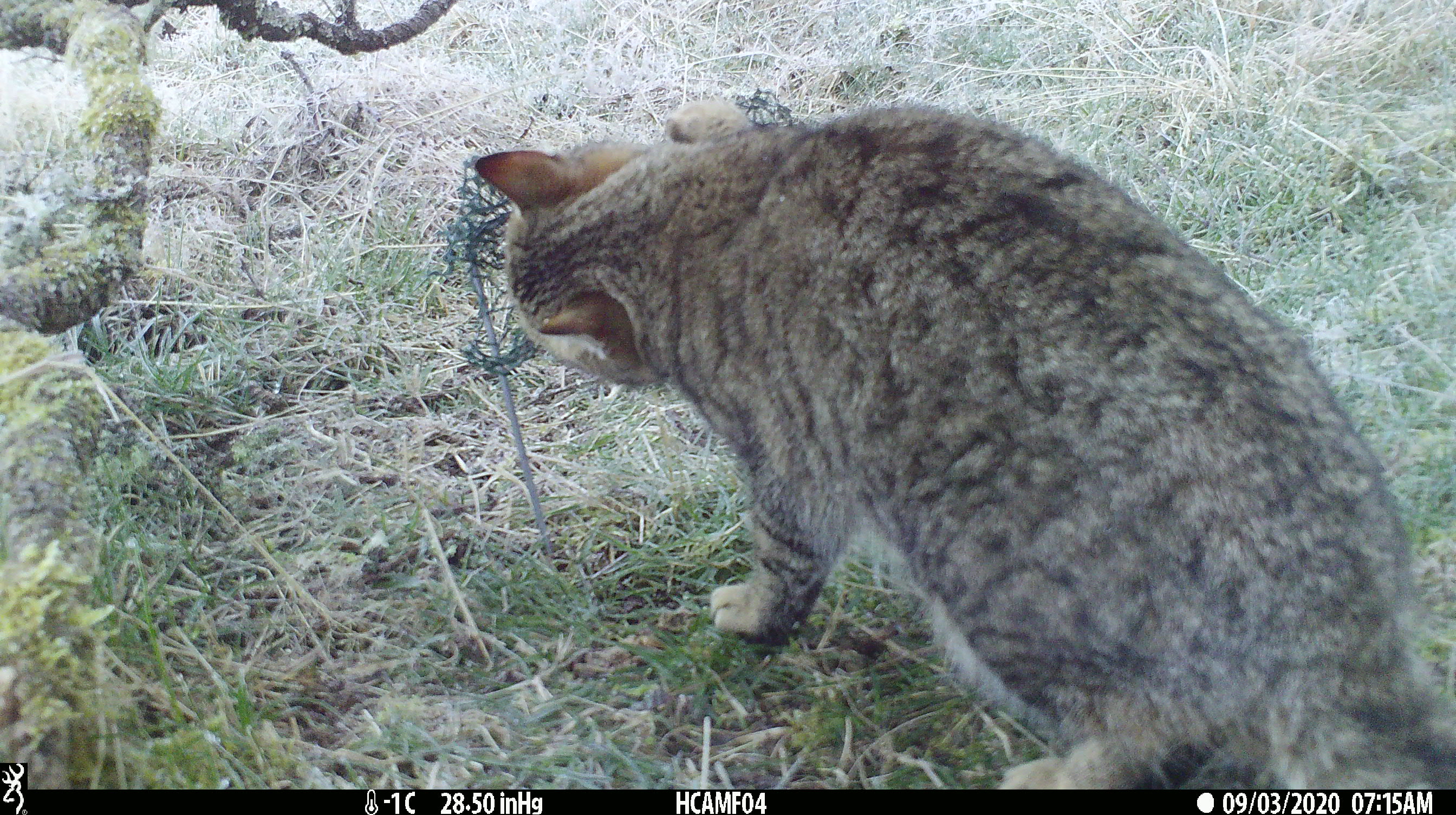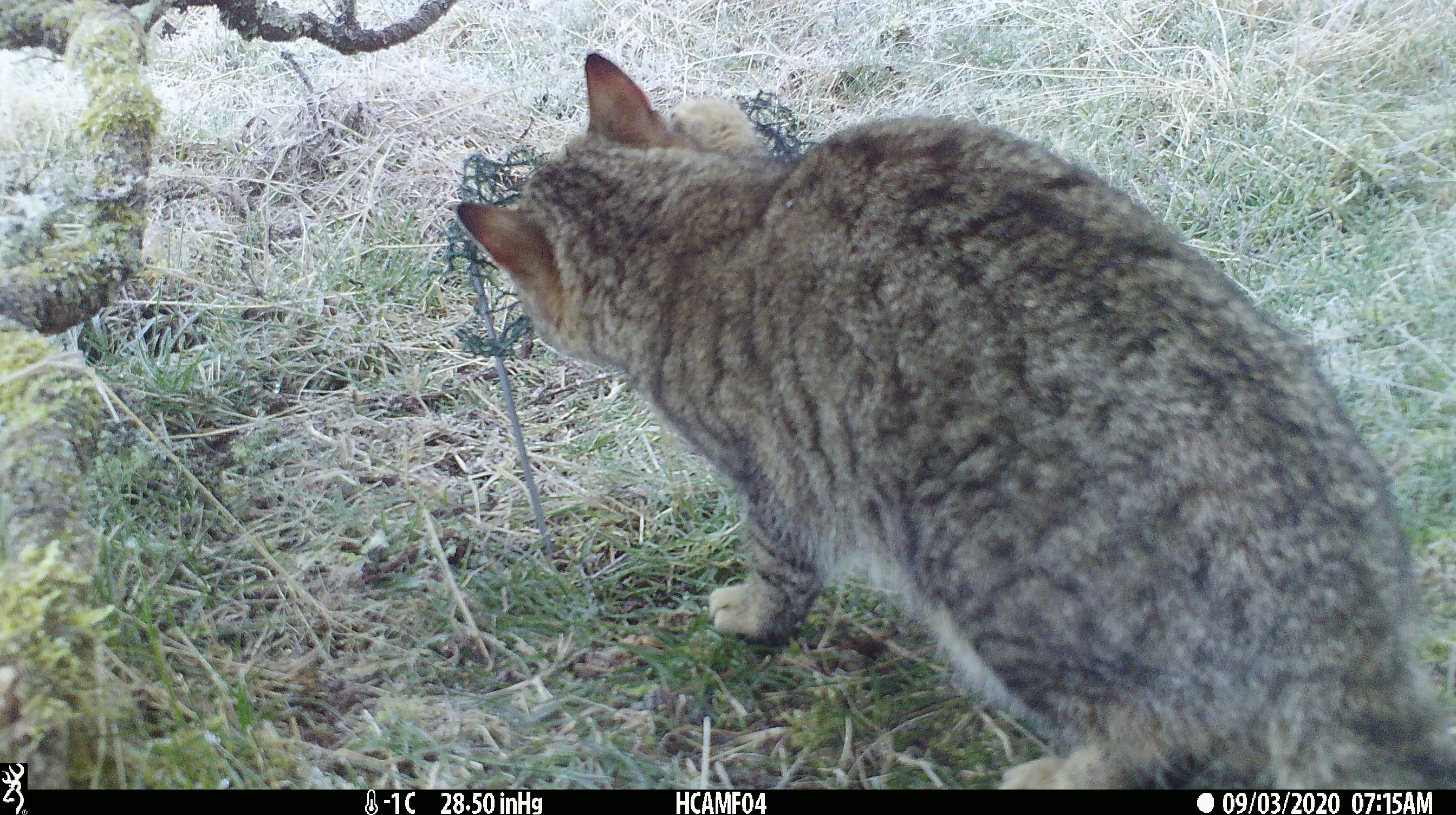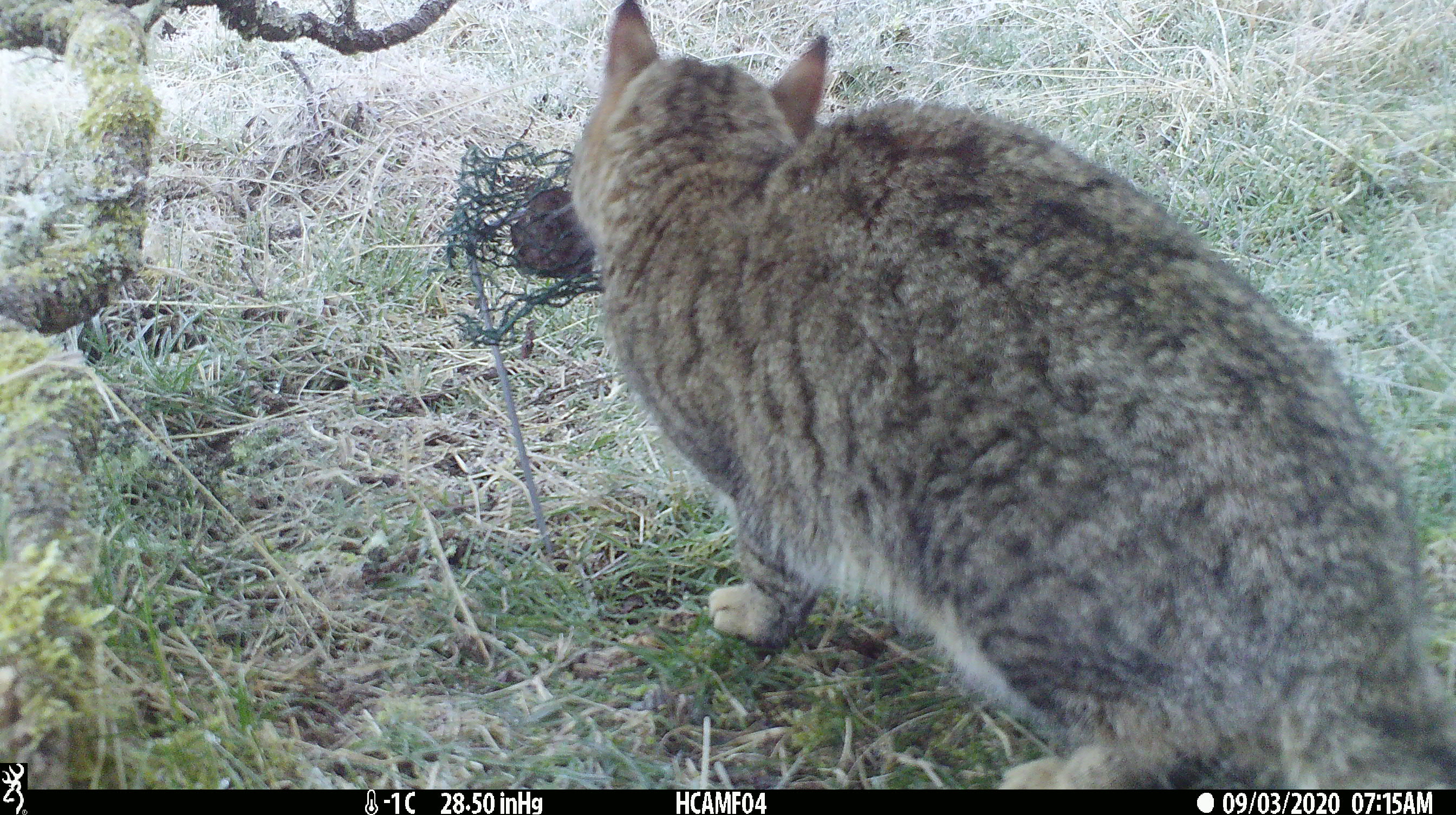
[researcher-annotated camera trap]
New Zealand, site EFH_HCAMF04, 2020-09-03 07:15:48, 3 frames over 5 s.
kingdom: Animalia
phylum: Chordata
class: Mammalia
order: Carnivora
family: Felidae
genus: Felis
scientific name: Felis catus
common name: domestic cat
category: cat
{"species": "cat (domestic cat) (Felis catus)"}